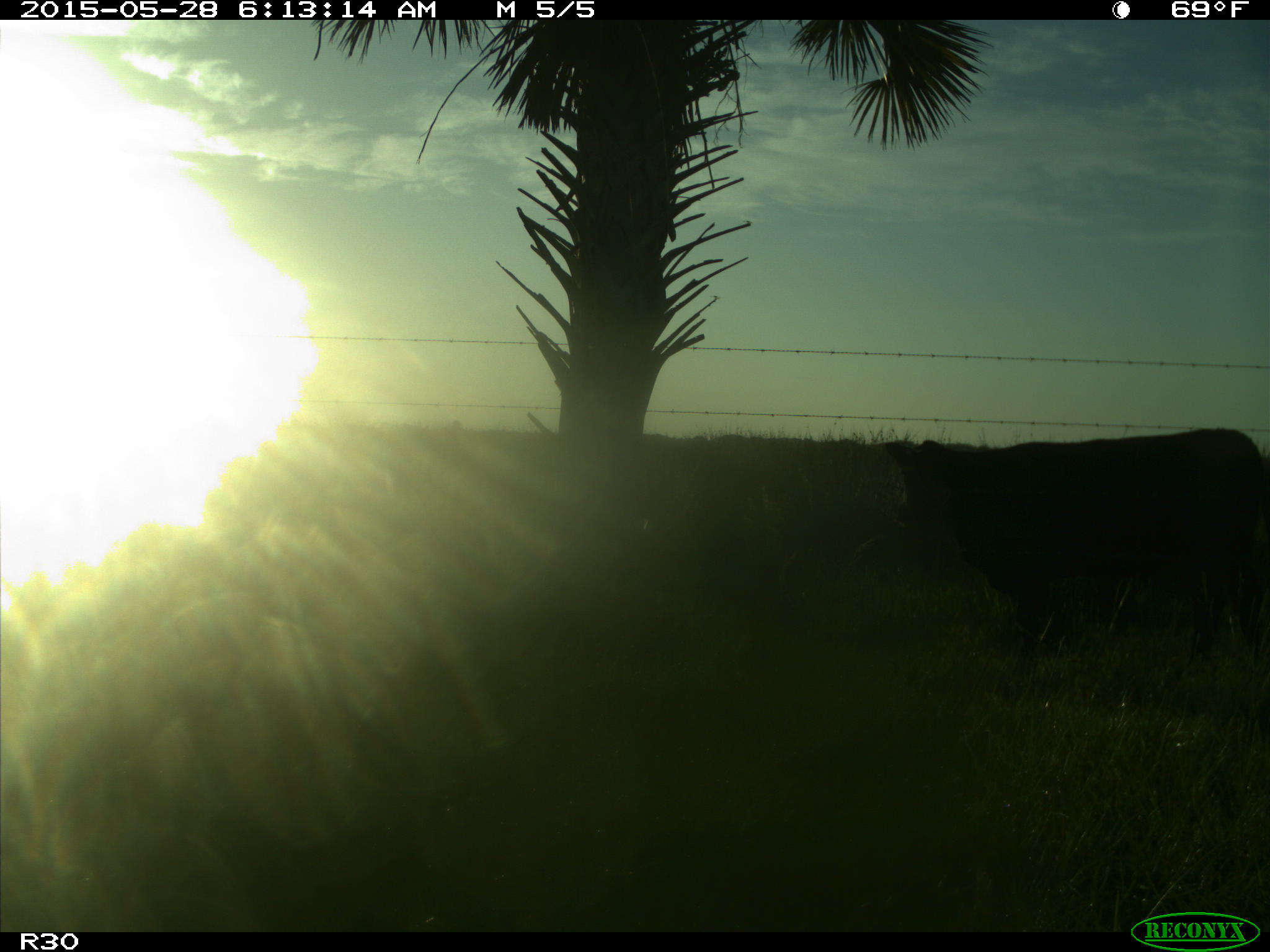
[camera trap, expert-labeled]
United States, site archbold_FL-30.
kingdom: Animalia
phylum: Chordata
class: Mammalia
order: Artiodactyla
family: Bovidae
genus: Bos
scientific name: Bos taurus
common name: domestic cow